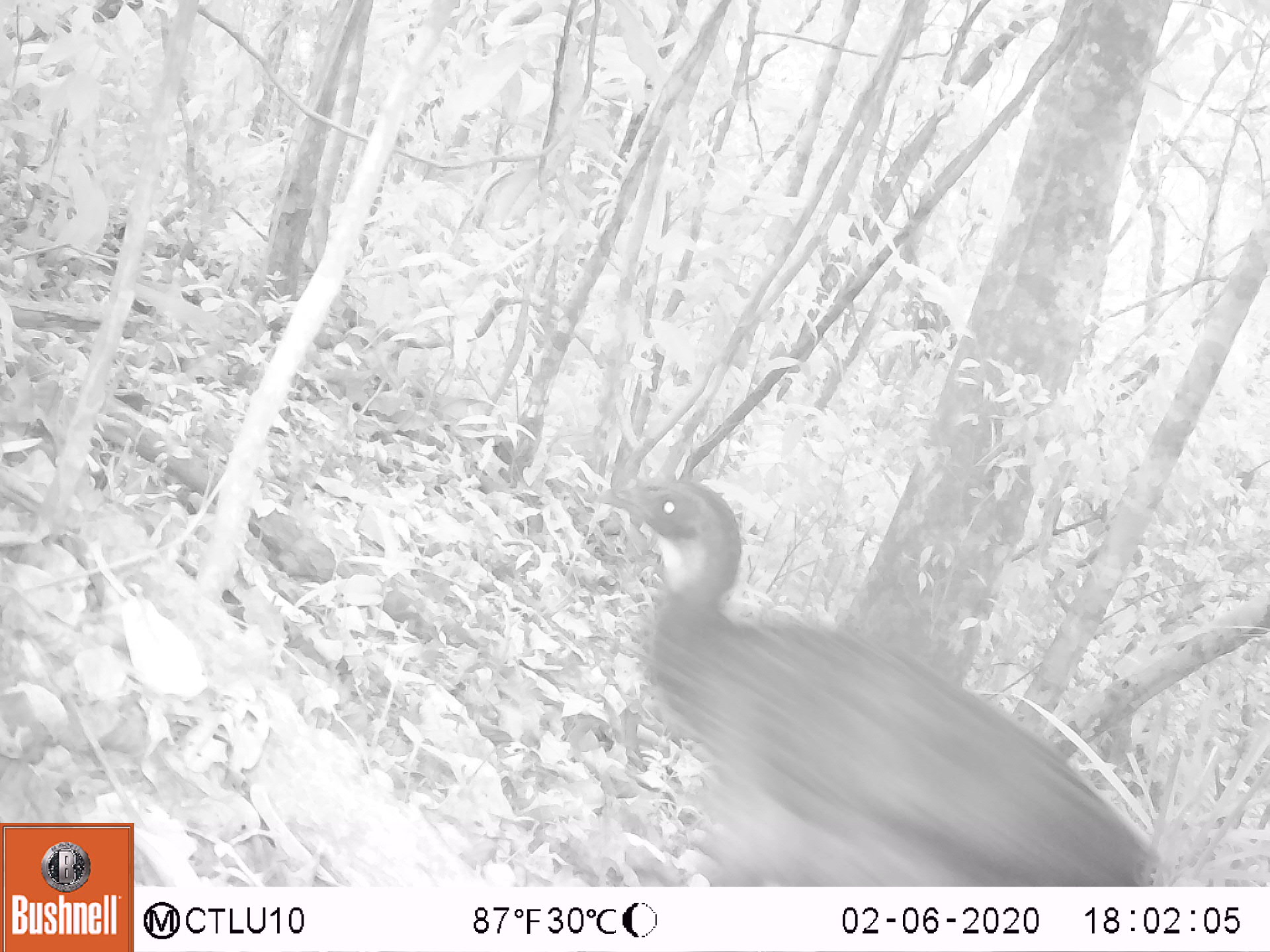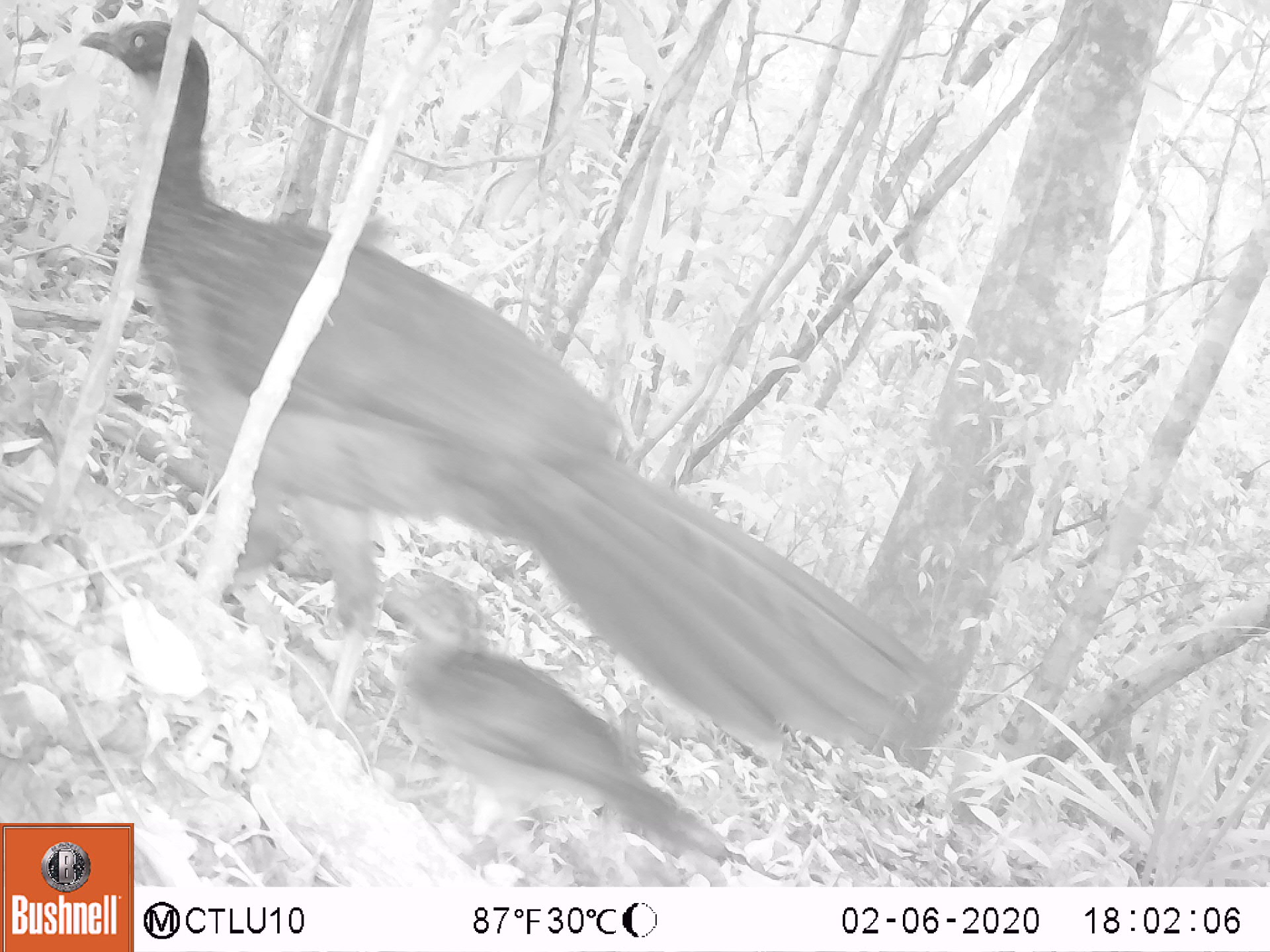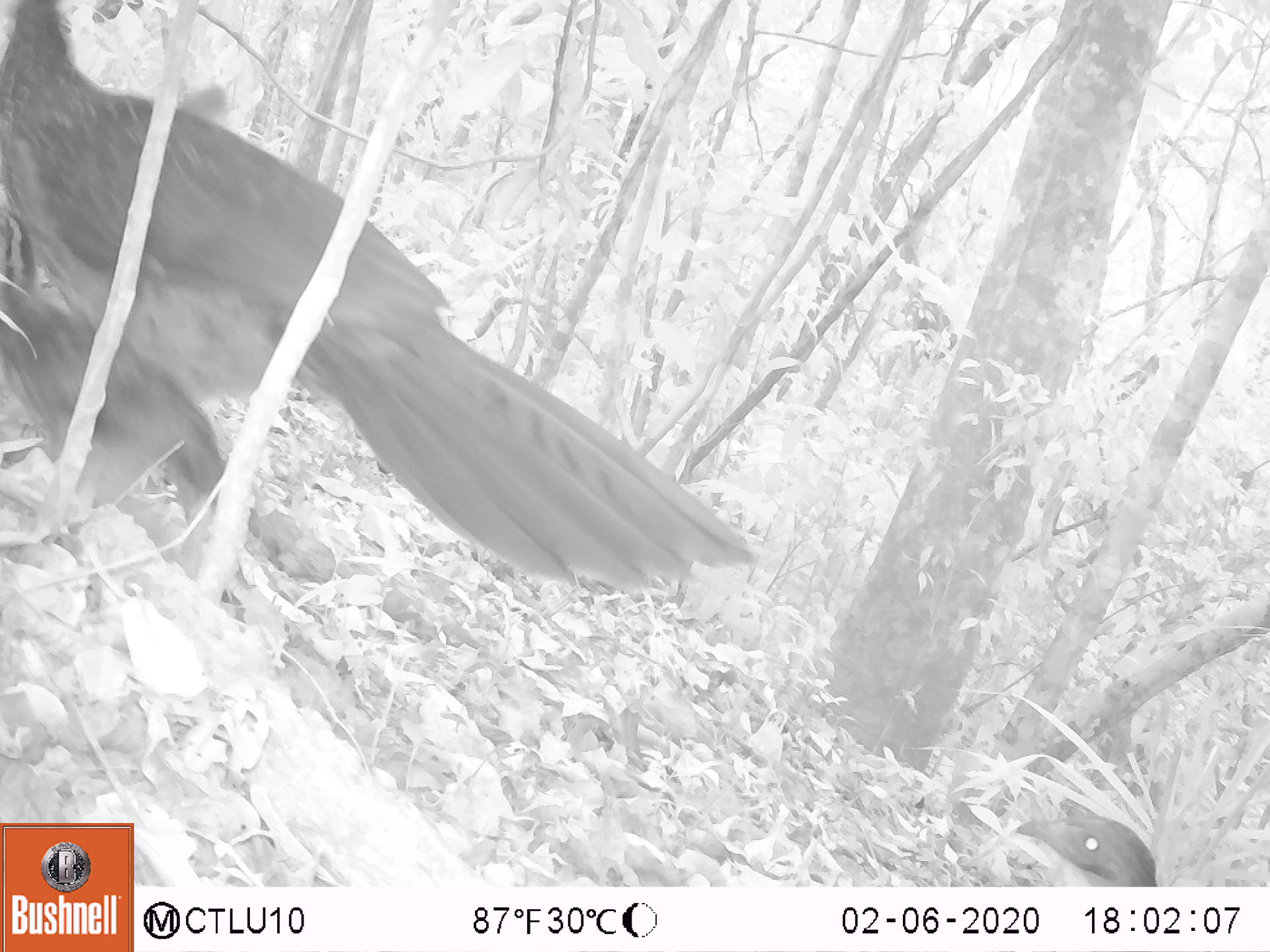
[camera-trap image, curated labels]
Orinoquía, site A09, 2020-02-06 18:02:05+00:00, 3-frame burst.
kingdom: Animalia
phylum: Chordata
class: Aves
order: Galliformes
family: Cracidae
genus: Penelope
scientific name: Penelope jacquacu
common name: spix's guan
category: spixs guan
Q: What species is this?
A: Spixs guan (spix's guan) (Penelope jacquacu).